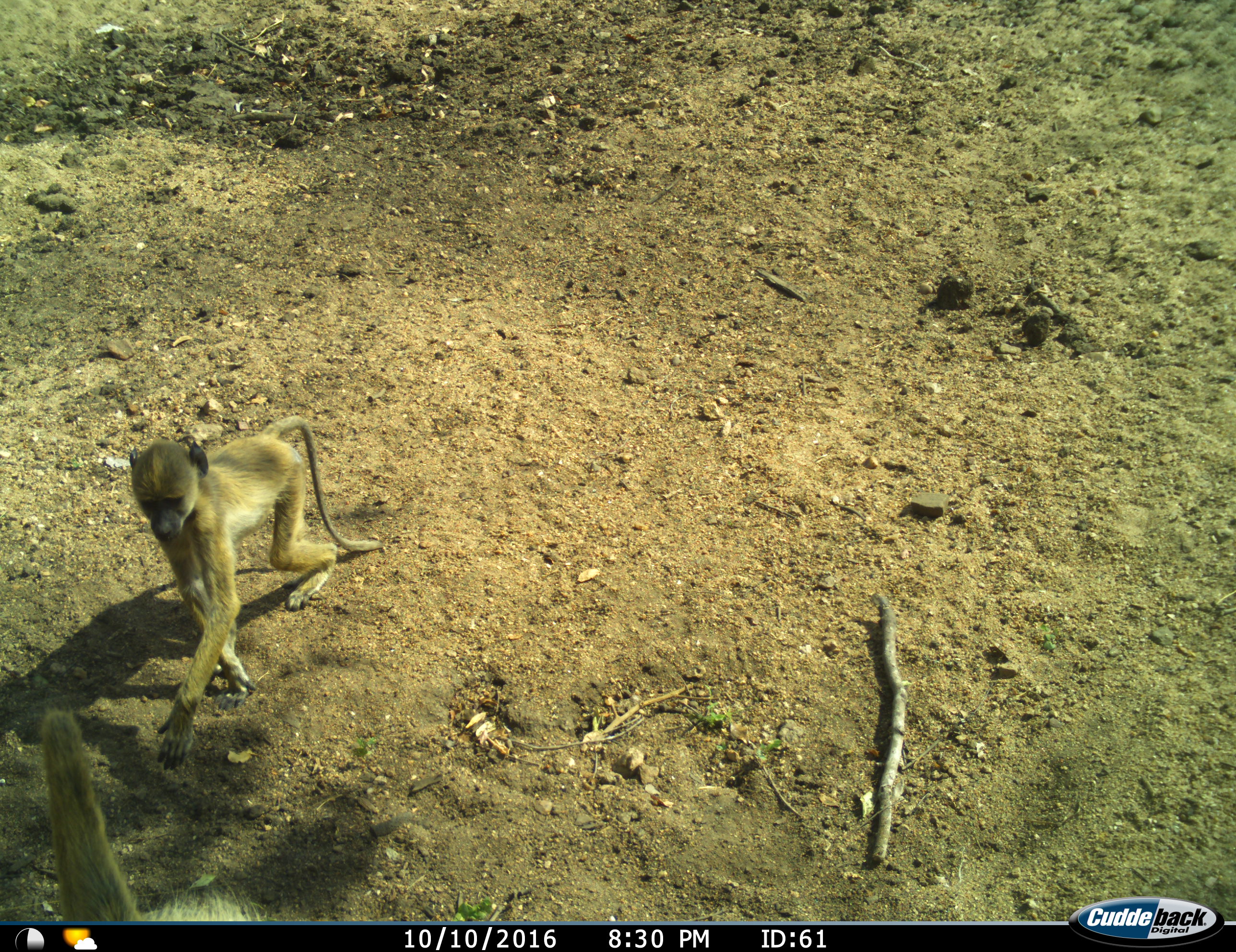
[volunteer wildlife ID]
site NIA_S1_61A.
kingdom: Animalia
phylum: Chordata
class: Mammalia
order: Primates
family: Cercopithecidae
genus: Papio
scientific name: Papio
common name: baboon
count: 2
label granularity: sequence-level